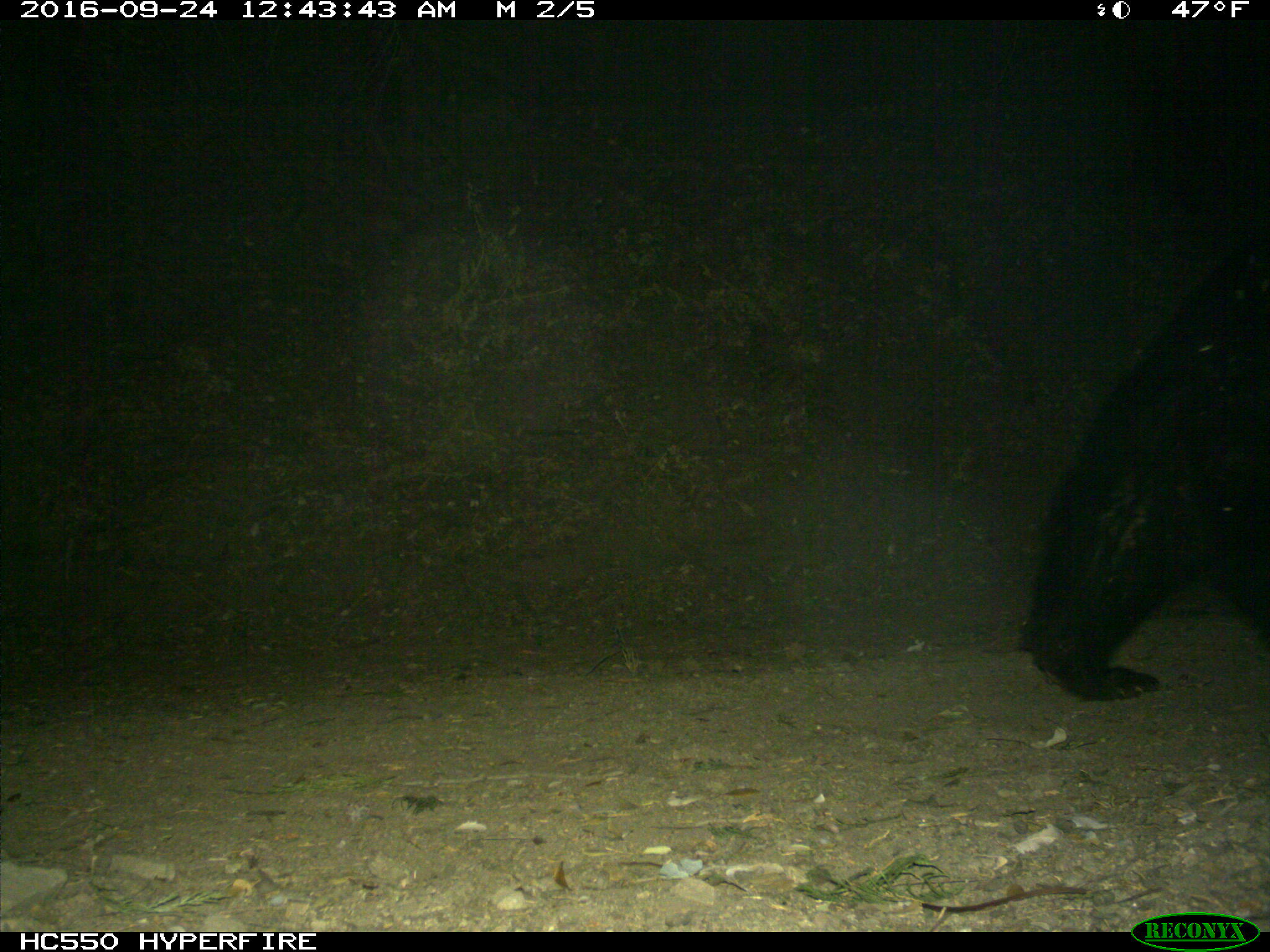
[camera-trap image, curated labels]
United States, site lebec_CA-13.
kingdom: Animalia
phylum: Chordata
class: Mammalia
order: Carnivora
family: Ursidae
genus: Ursus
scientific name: Ursus americanus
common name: american black bear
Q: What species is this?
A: Ursus americanus (american black bear).